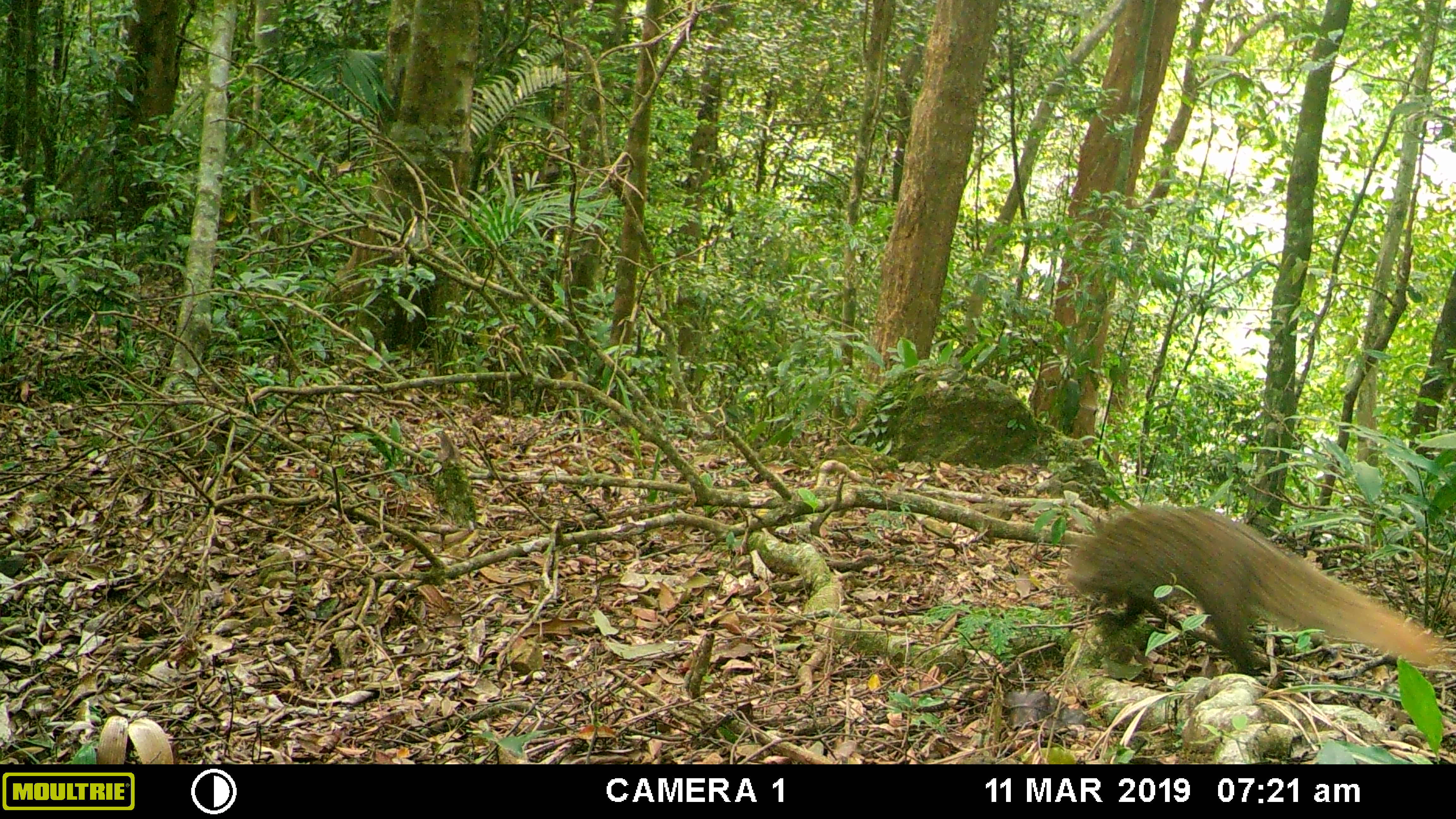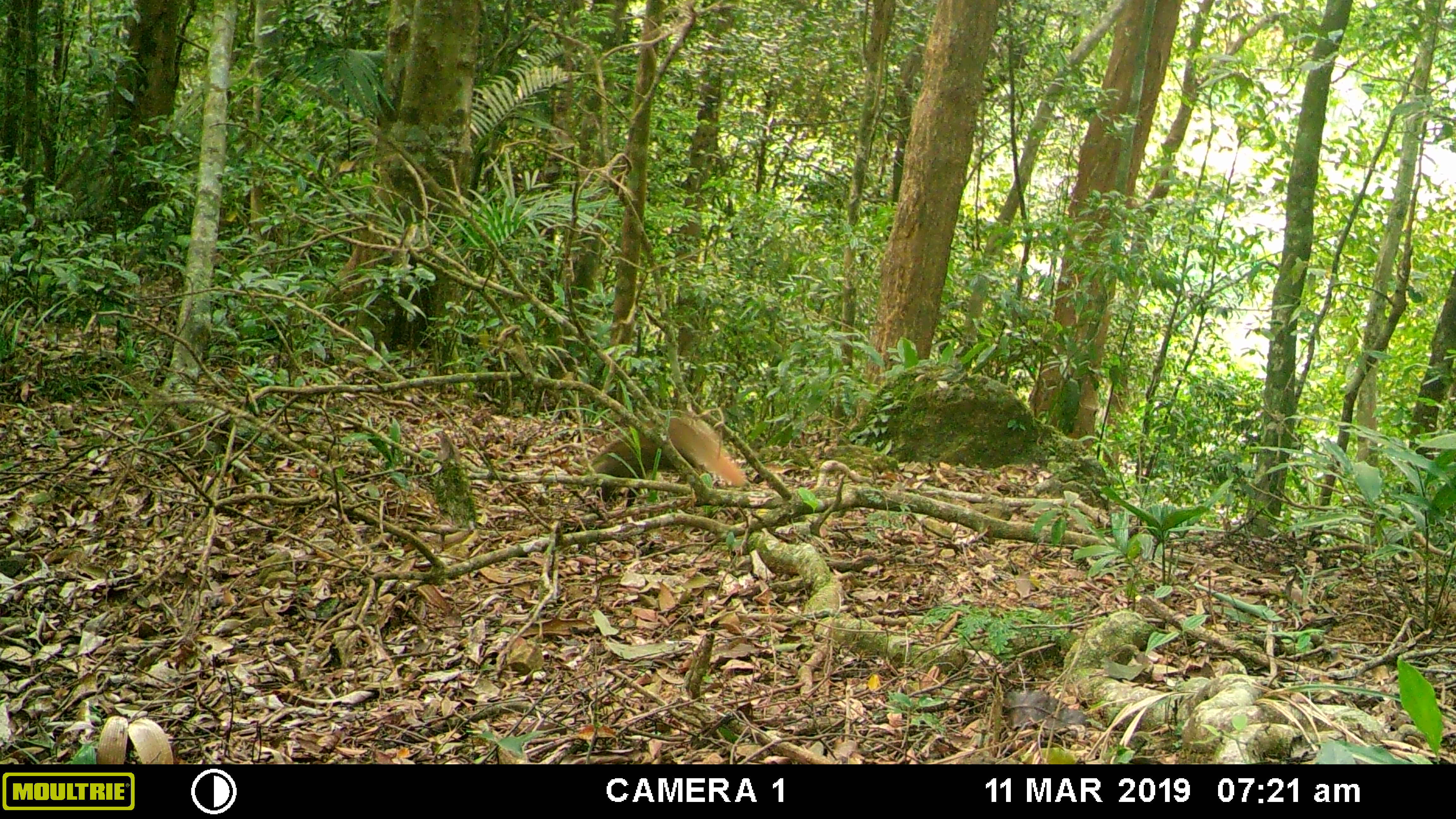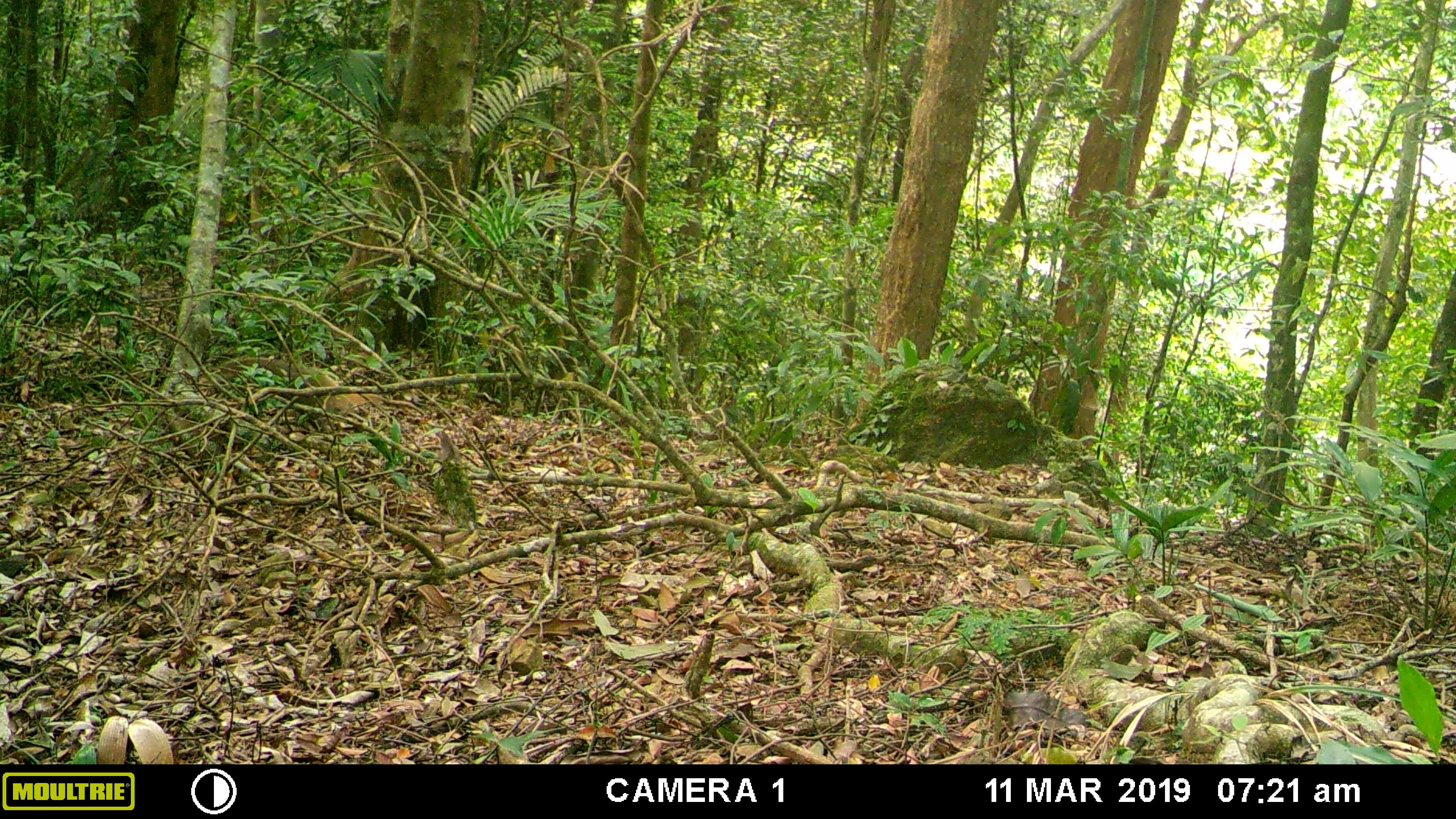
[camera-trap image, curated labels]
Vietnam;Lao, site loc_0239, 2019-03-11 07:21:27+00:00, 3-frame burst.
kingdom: Animalia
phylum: Chordata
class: Mammalia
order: Carnivora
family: Herpestidae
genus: Urva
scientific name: Urva urva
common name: crab-eating mongoose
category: crab eating mongoose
Crab eating mongoose (crab-eating mongoose) (Urva urva). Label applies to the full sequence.